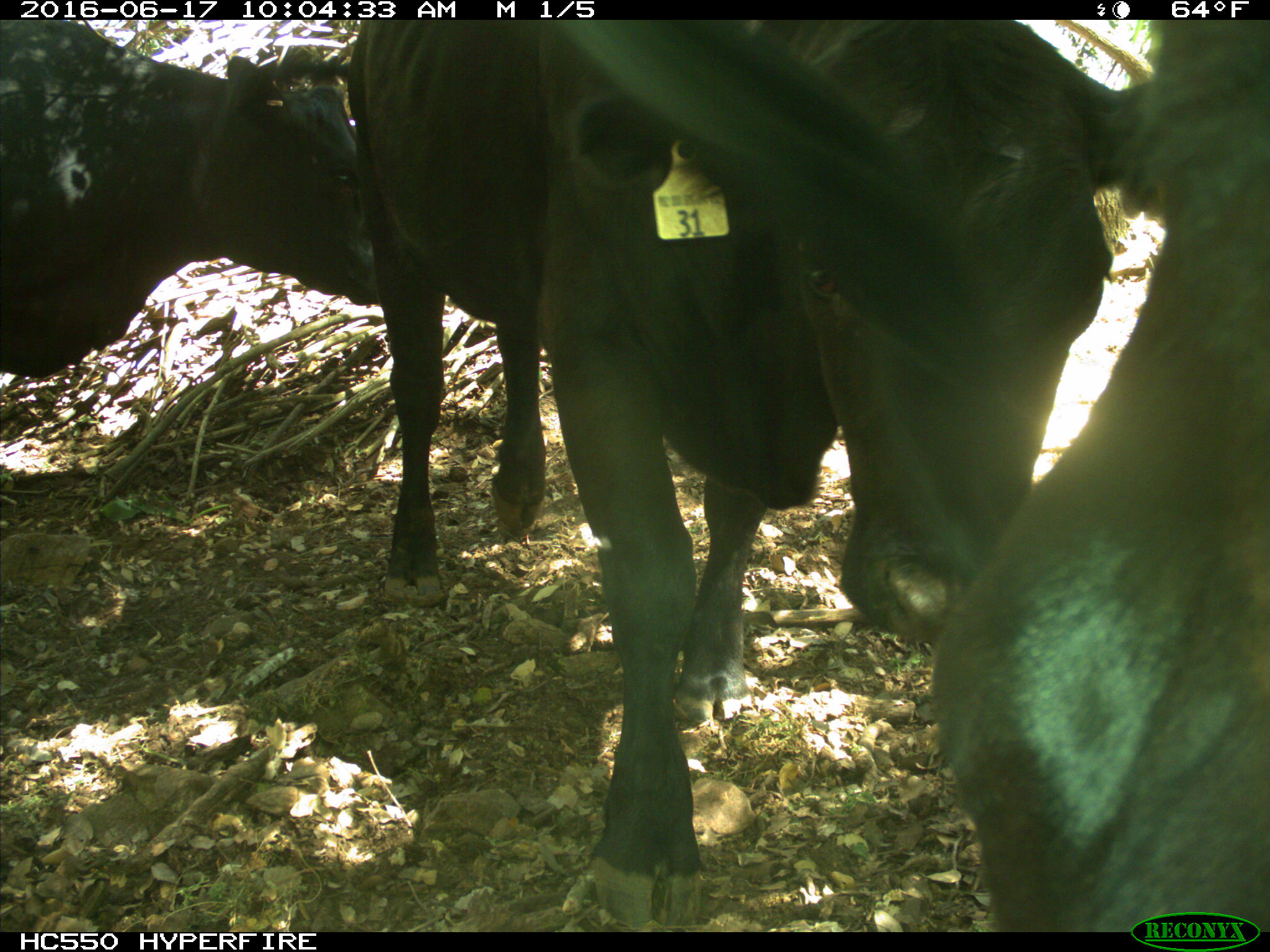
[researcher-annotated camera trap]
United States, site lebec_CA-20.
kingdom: Animalia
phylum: Chordata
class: Mammalia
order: Artiodactyla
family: Bovidae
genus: Bos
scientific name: Bos taurus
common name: domestic cow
Bos taurus (domestic cow).